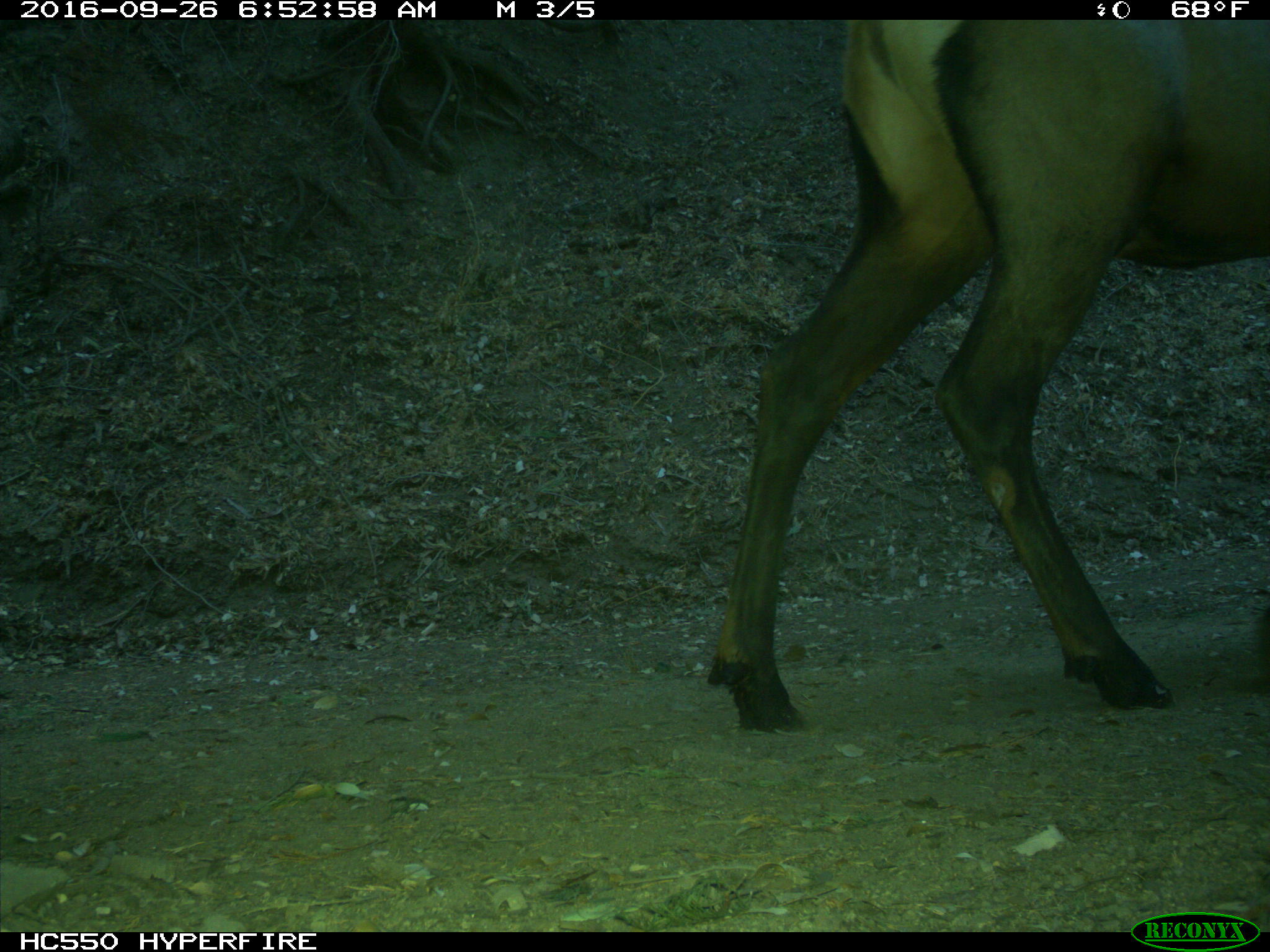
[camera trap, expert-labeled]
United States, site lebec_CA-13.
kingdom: Animalia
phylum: Chordata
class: Mammalia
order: Artiodactyla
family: Cervidae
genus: Cervus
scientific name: Cervus canadensis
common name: elk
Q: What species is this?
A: Cervus canadensis (elk).